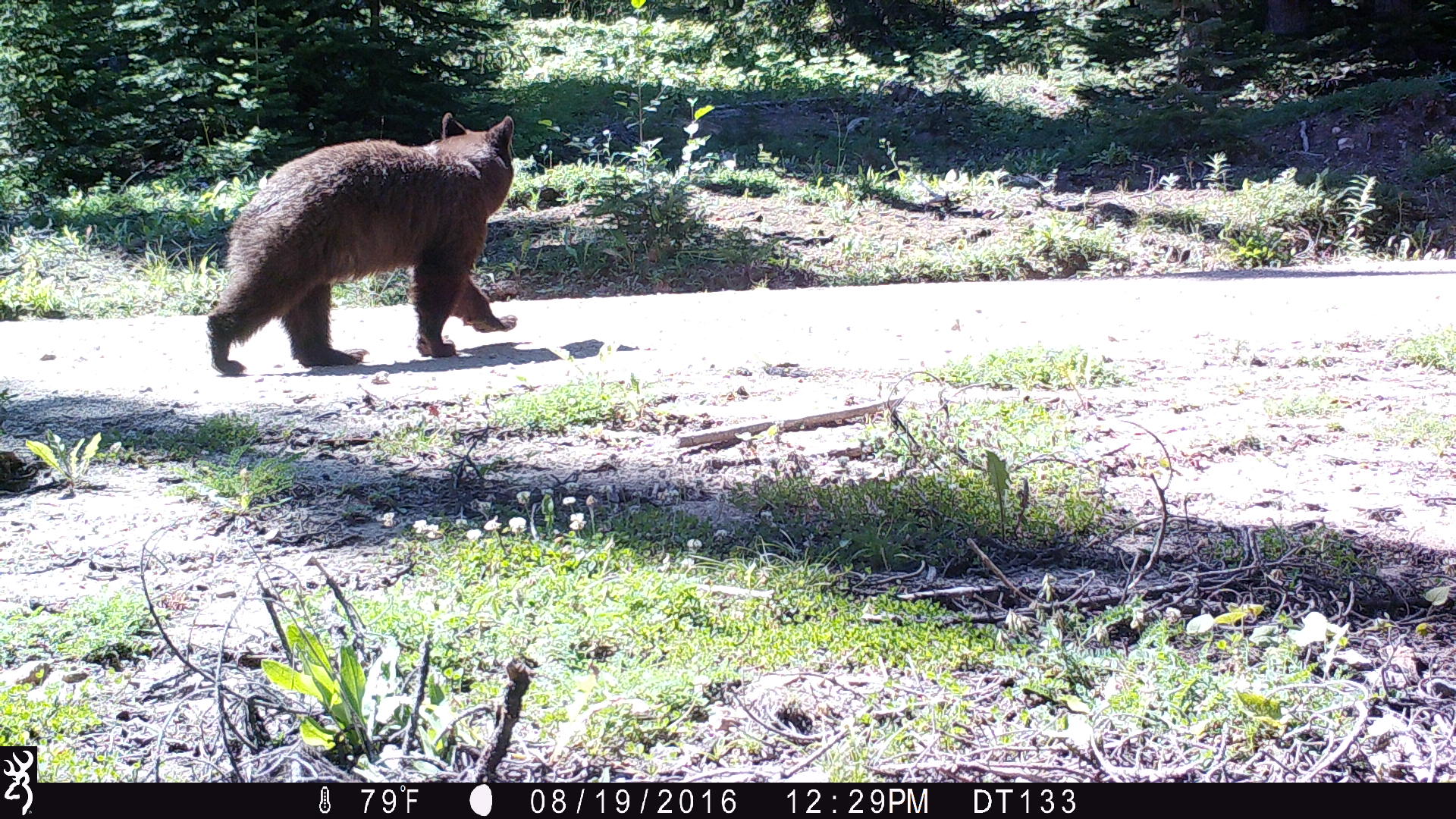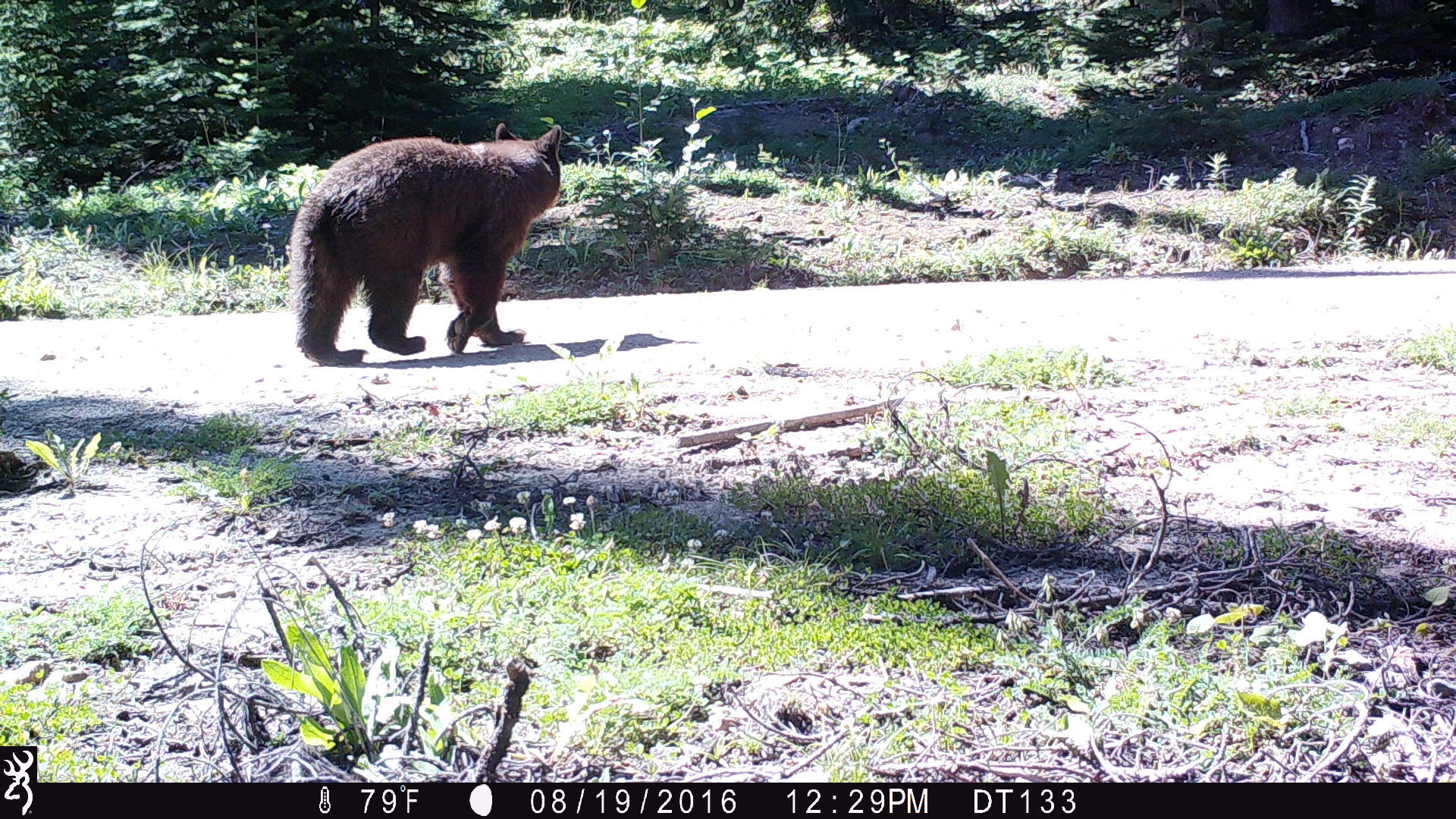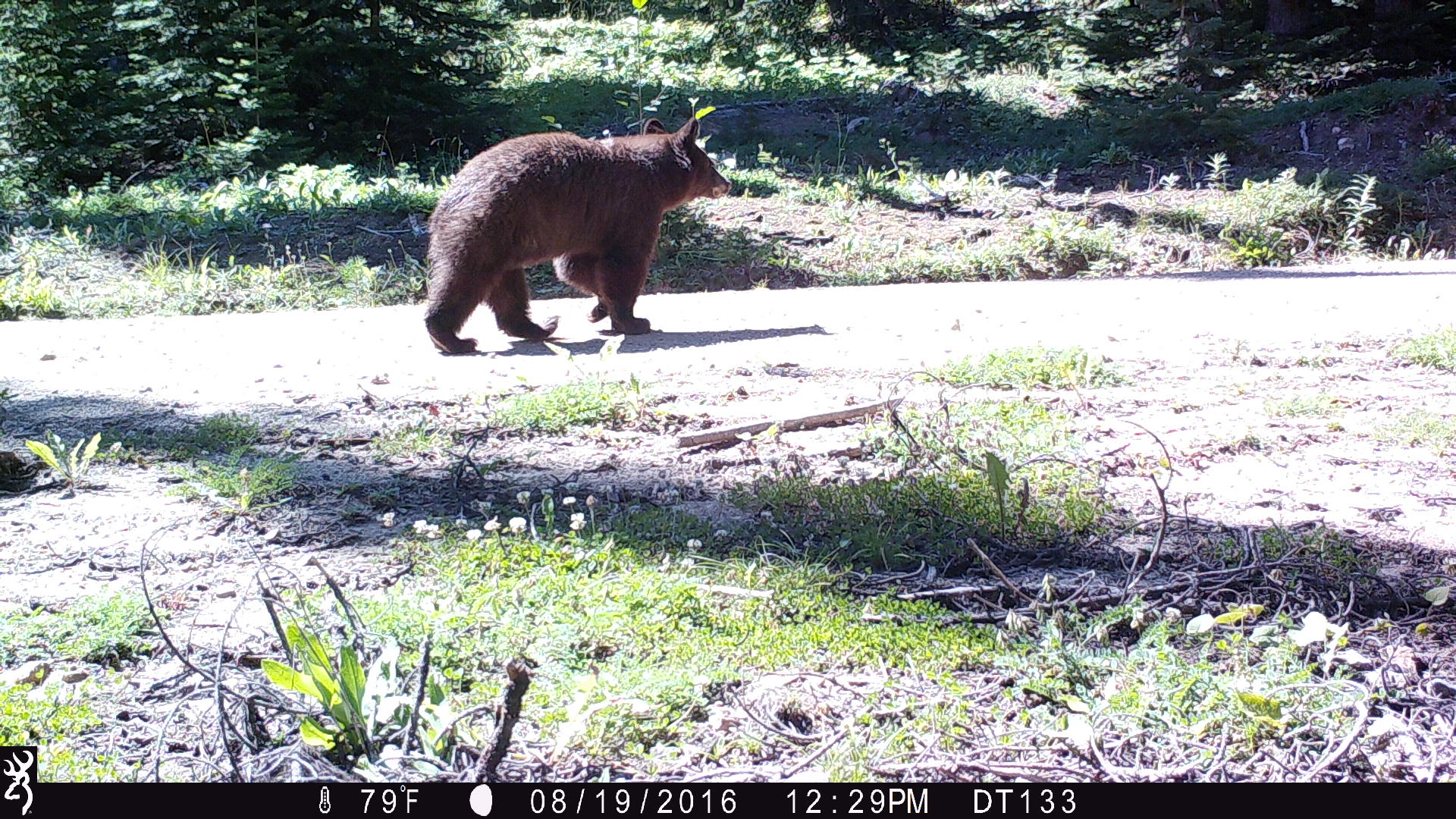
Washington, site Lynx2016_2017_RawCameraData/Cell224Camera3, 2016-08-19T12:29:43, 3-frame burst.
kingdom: Animalia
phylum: Chordata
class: Mammalia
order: Carnivora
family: Ursidae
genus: Ursus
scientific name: Ursus americanus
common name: american black bear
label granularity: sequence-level